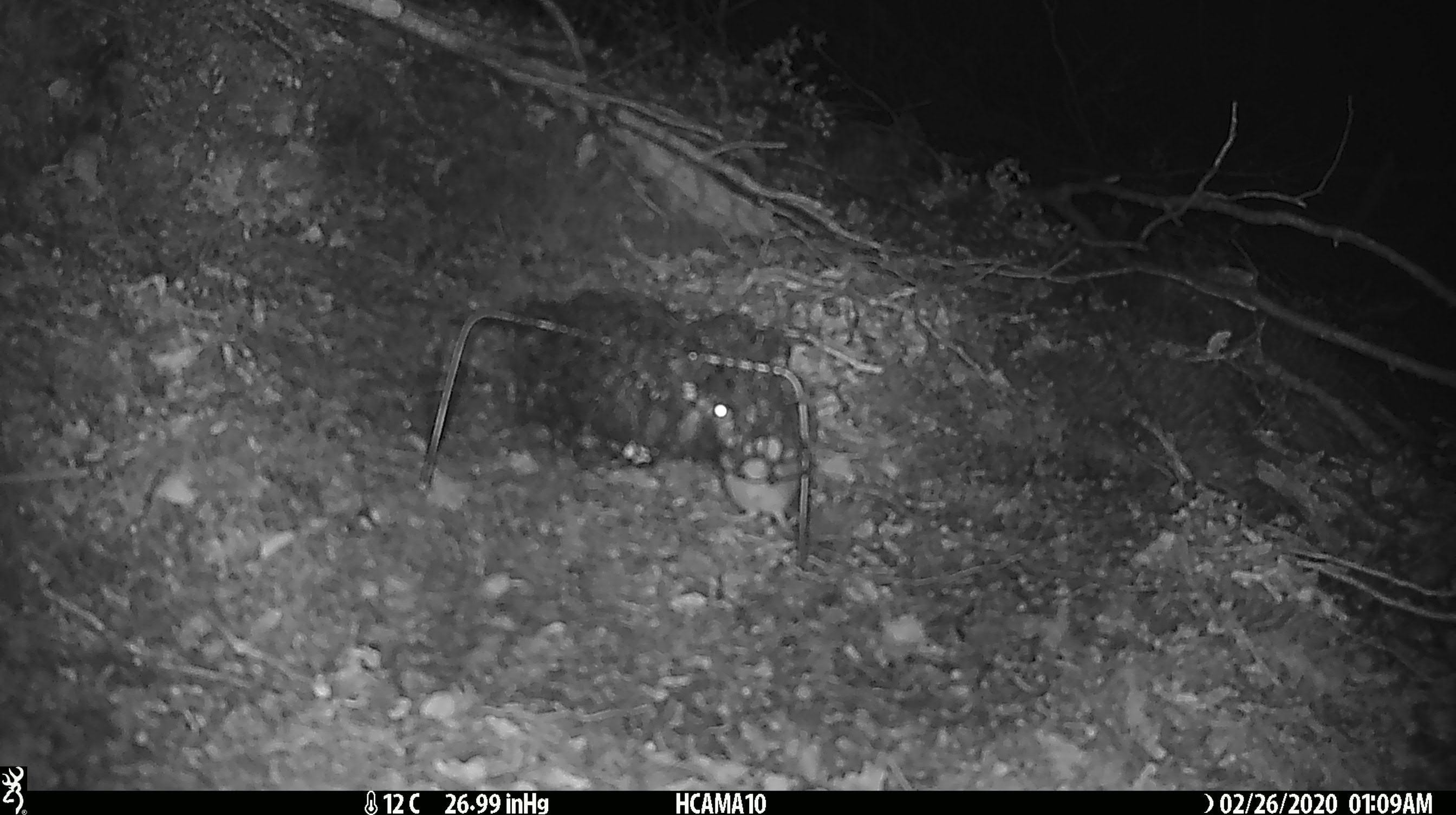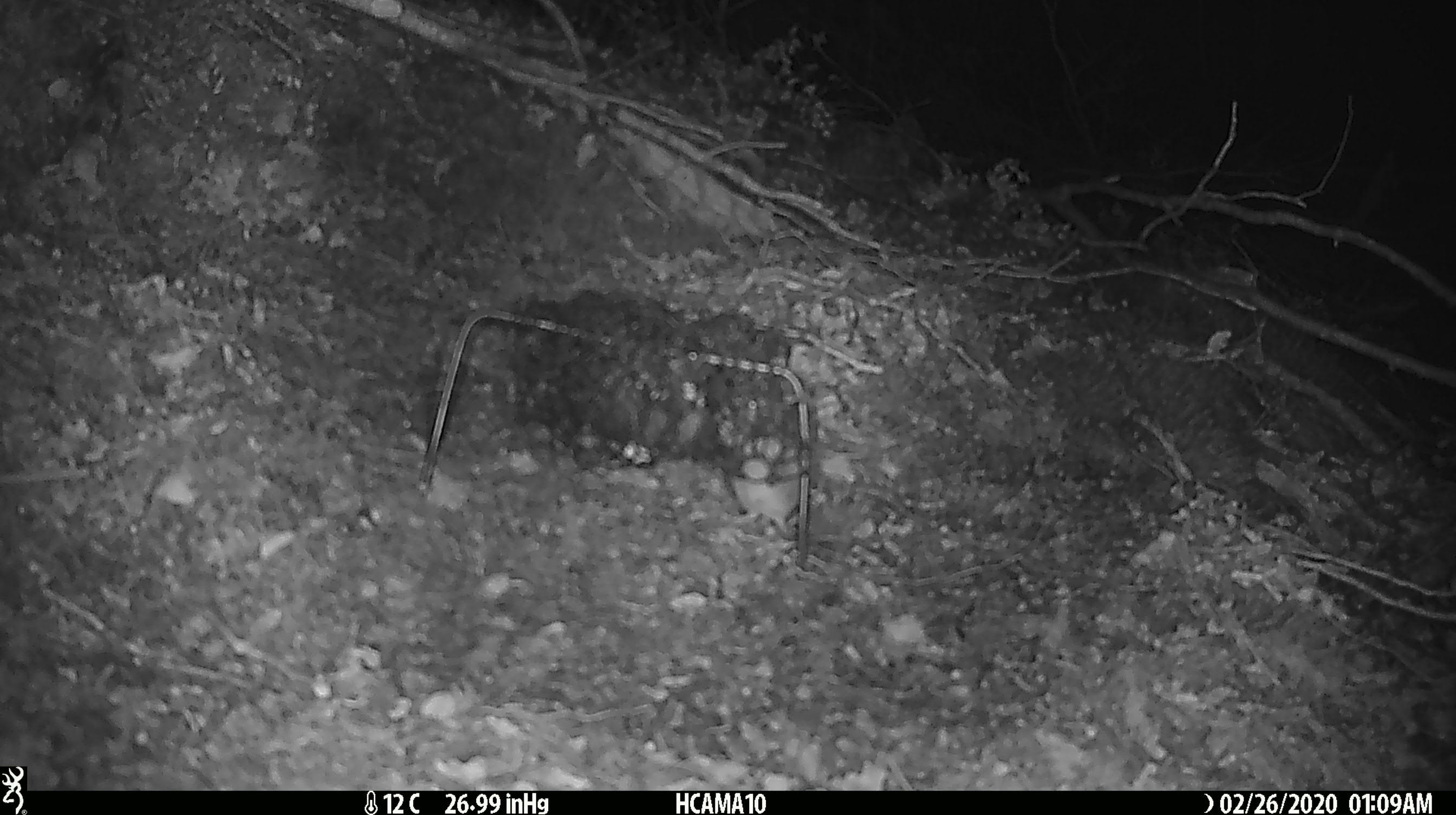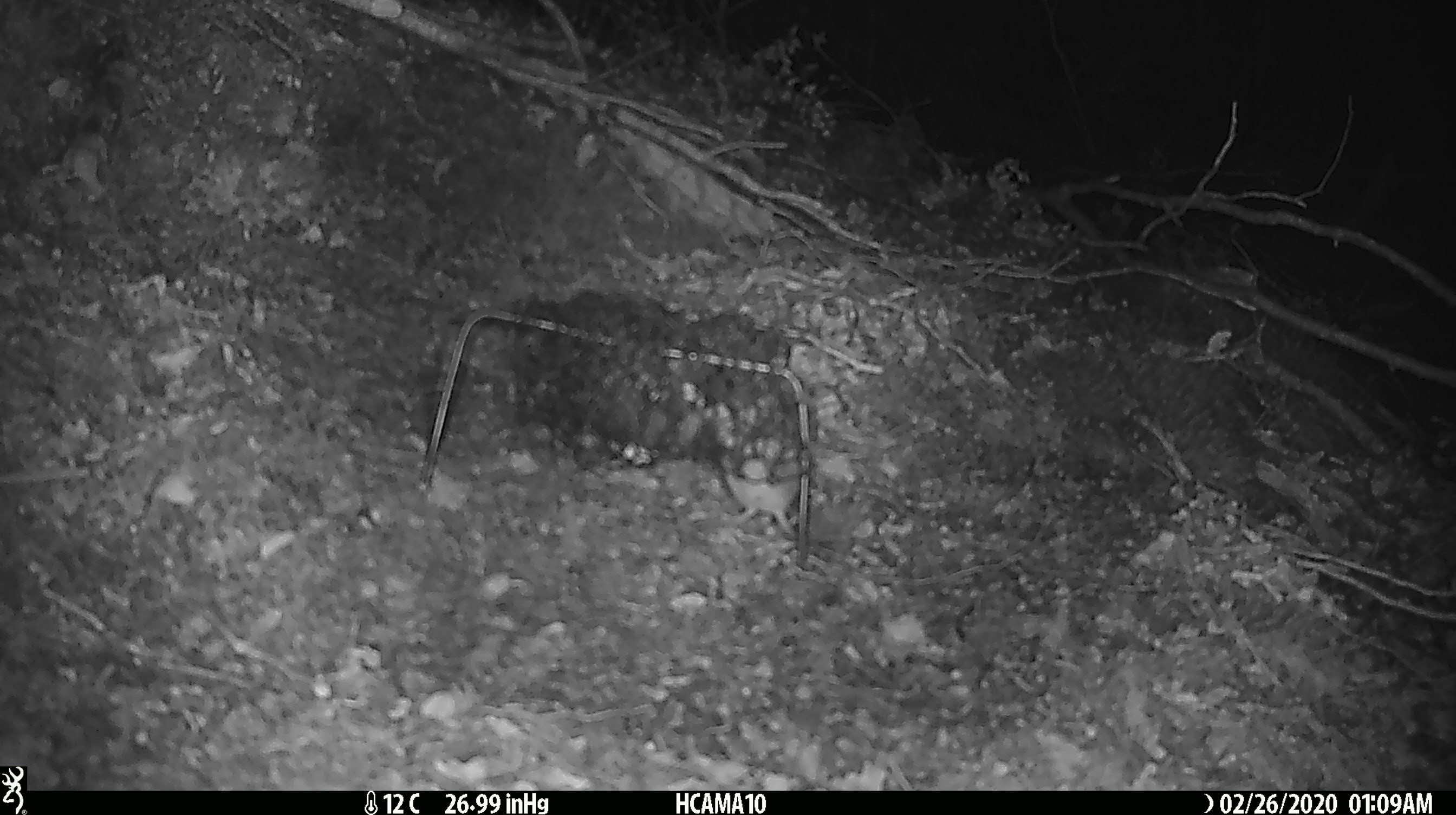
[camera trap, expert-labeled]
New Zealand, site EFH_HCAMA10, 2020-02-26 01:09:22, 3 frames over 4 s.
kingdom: Animalia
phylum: Chordata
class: Mammalia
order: Rodentia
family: Muridae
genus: Mus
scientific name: Mus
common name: mouse